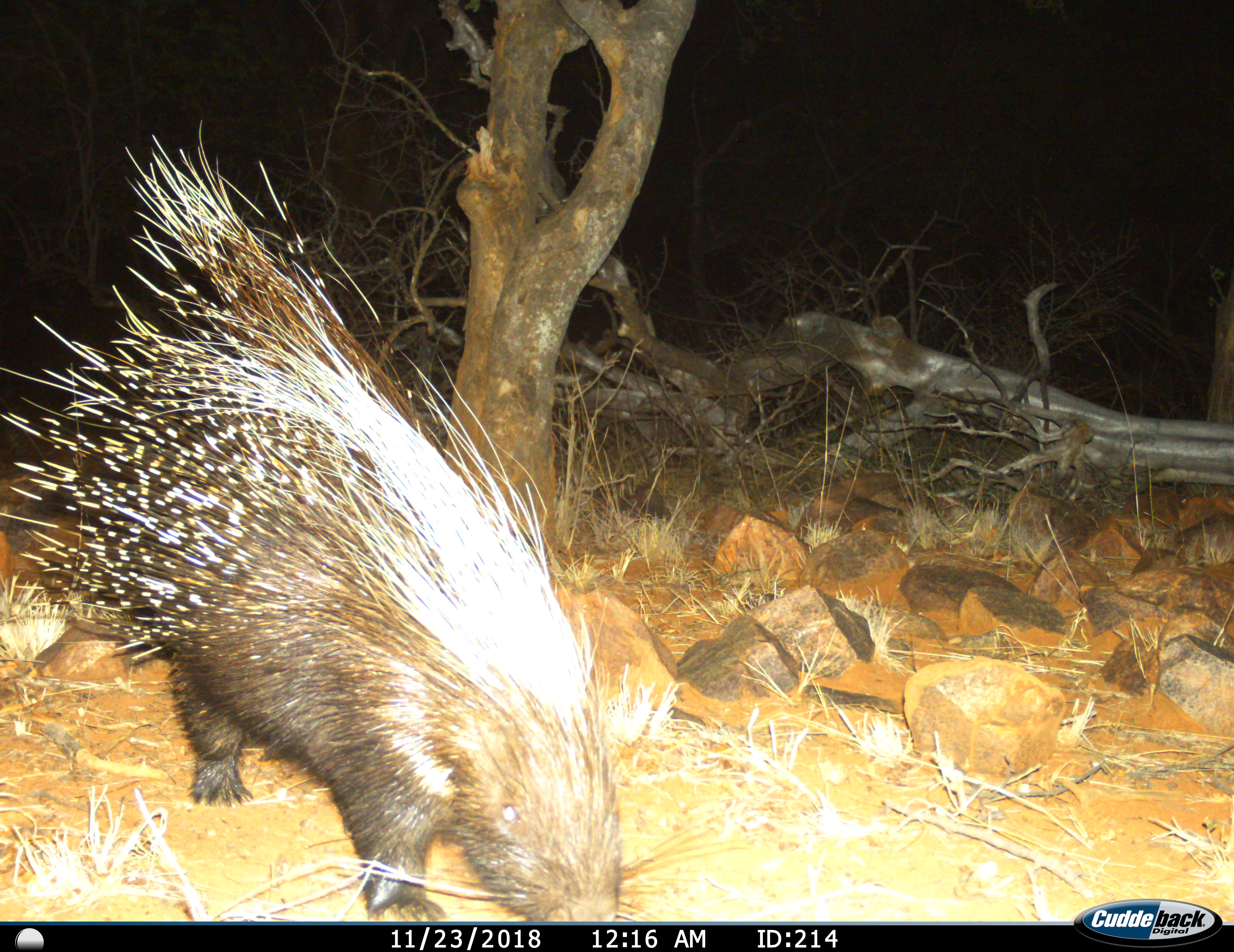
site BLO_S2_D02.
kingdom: Animalia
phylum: Chordata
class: Mammalia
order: Rodentia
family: Hystricidae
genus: Hystrix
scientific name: Hystrix cristata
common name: crested porcupine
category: porcupine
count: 1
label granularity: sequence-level